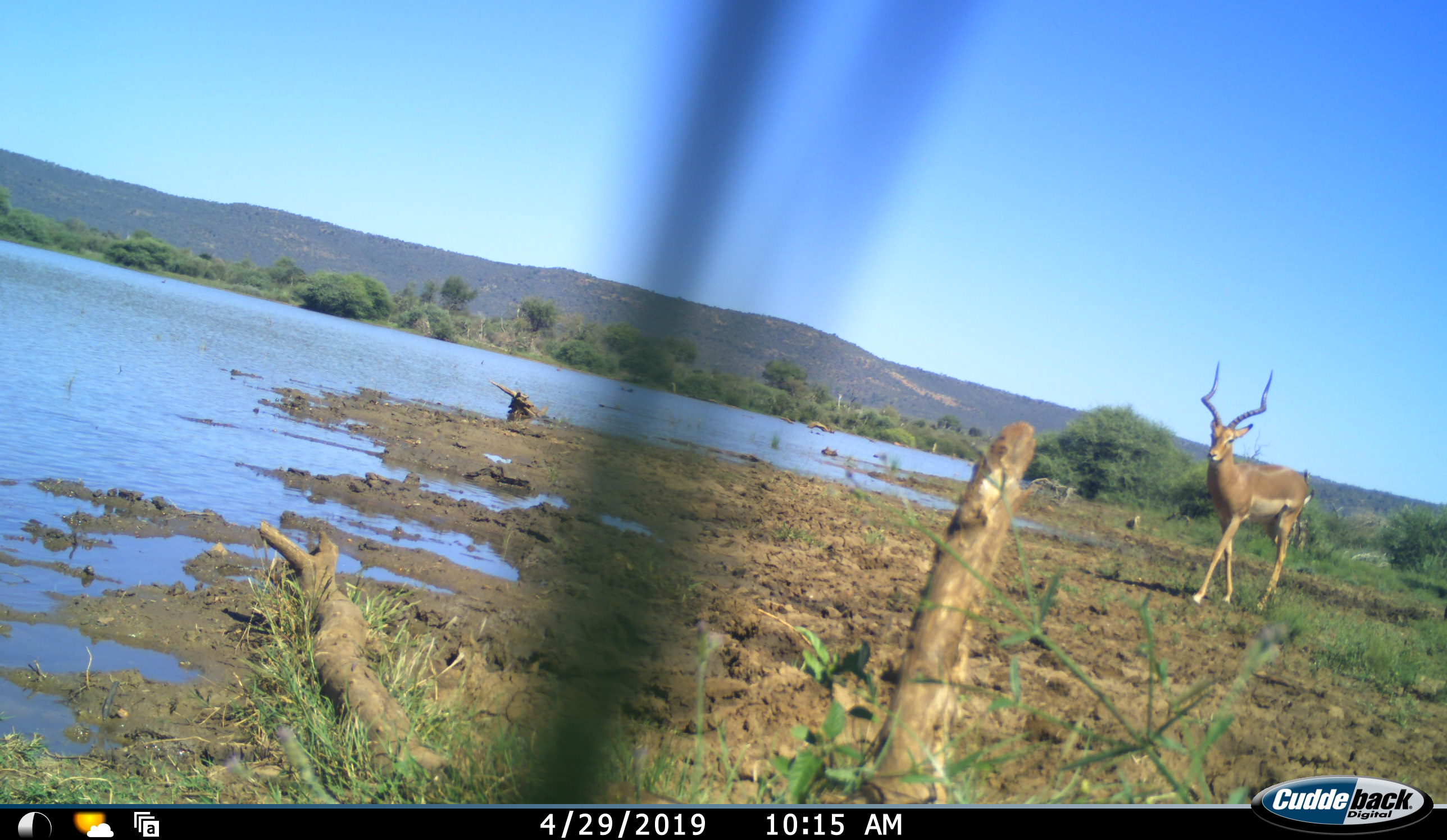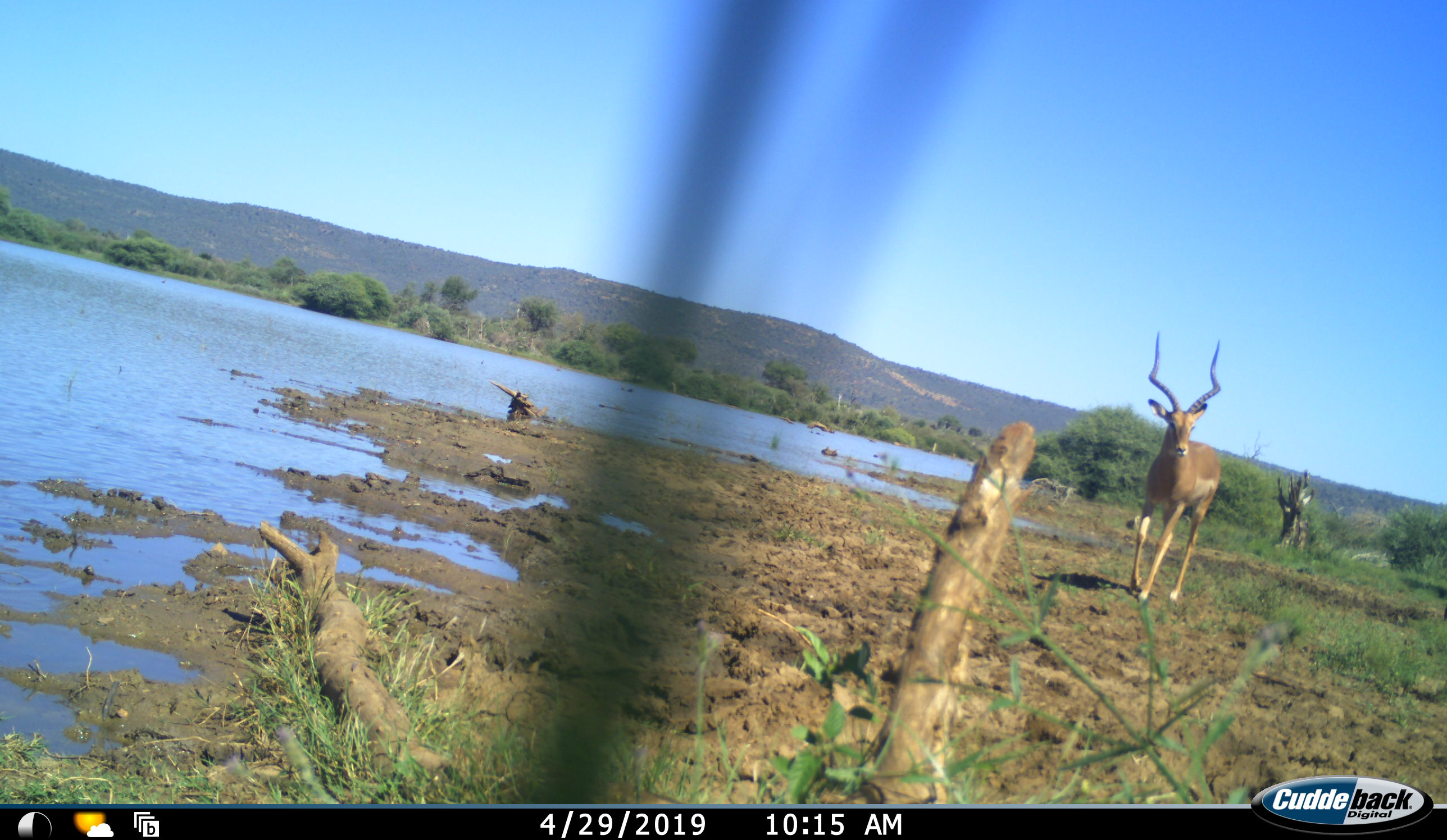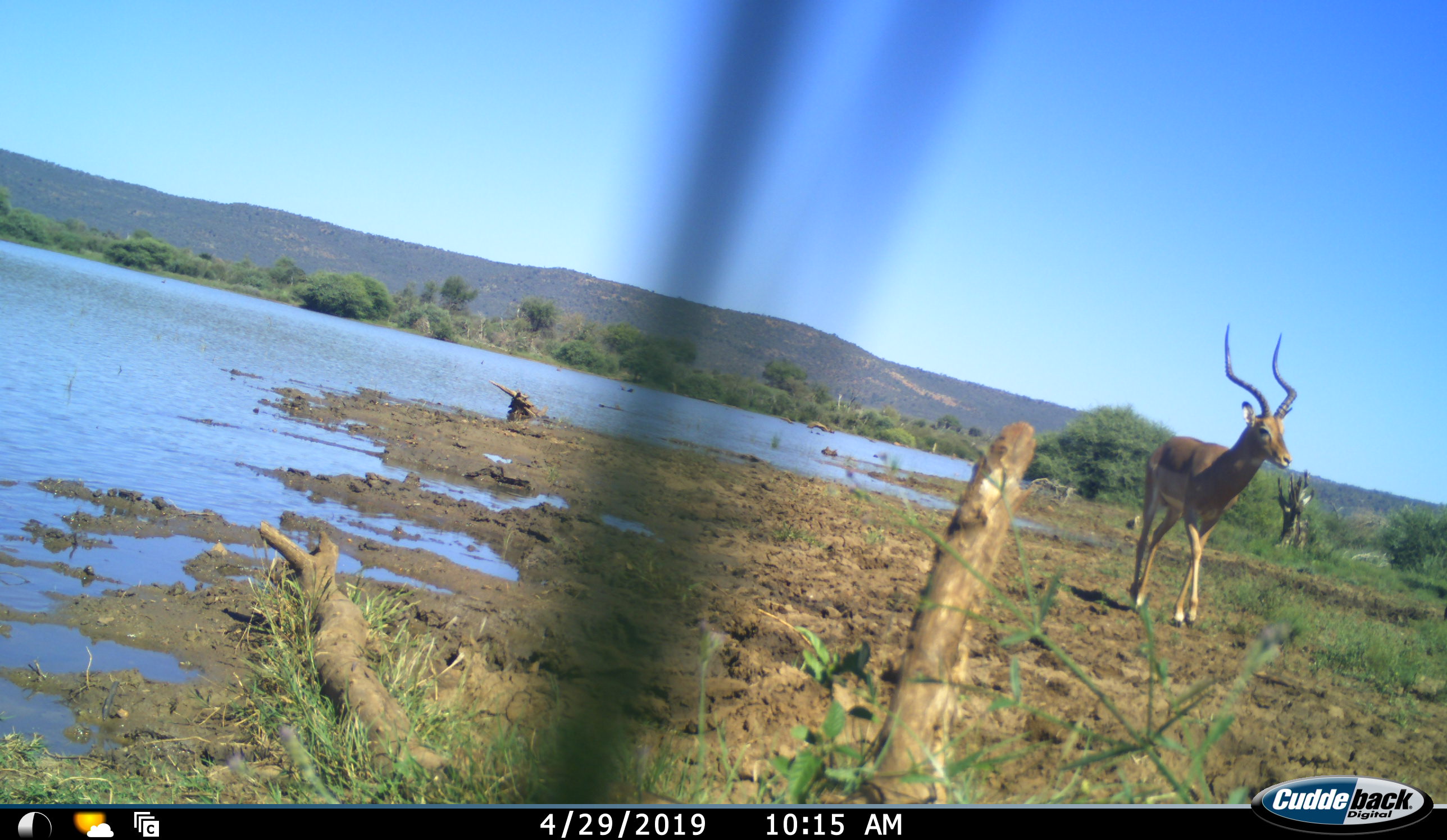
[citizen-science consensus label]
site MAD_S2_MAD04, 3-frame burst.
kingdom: Animalia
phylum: Chordata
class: Mammalia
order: Artiodactyla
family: Bovidae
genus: Aepyceros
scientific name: Aepyceros melampus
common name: impala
Impala (Aepyceros melampus), count 1. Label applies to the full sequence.